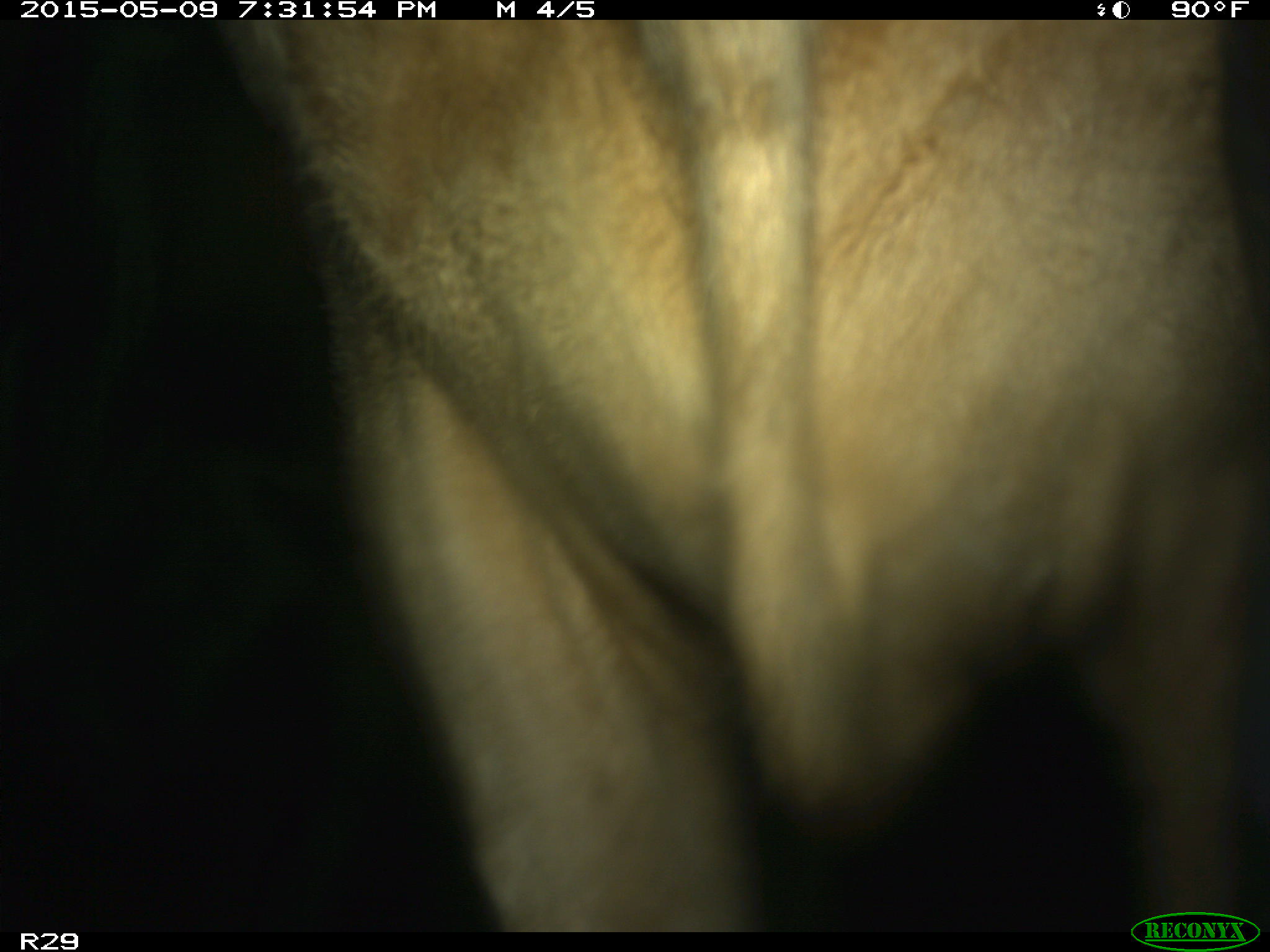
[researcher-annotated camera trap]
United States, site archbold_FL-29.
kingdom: Animalia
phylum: Chordata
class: Mammalia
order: Artiodactyla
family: Bovidae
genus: Bos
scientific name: Bos taurus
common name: domestic cow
Bos taurus (domestic cow).